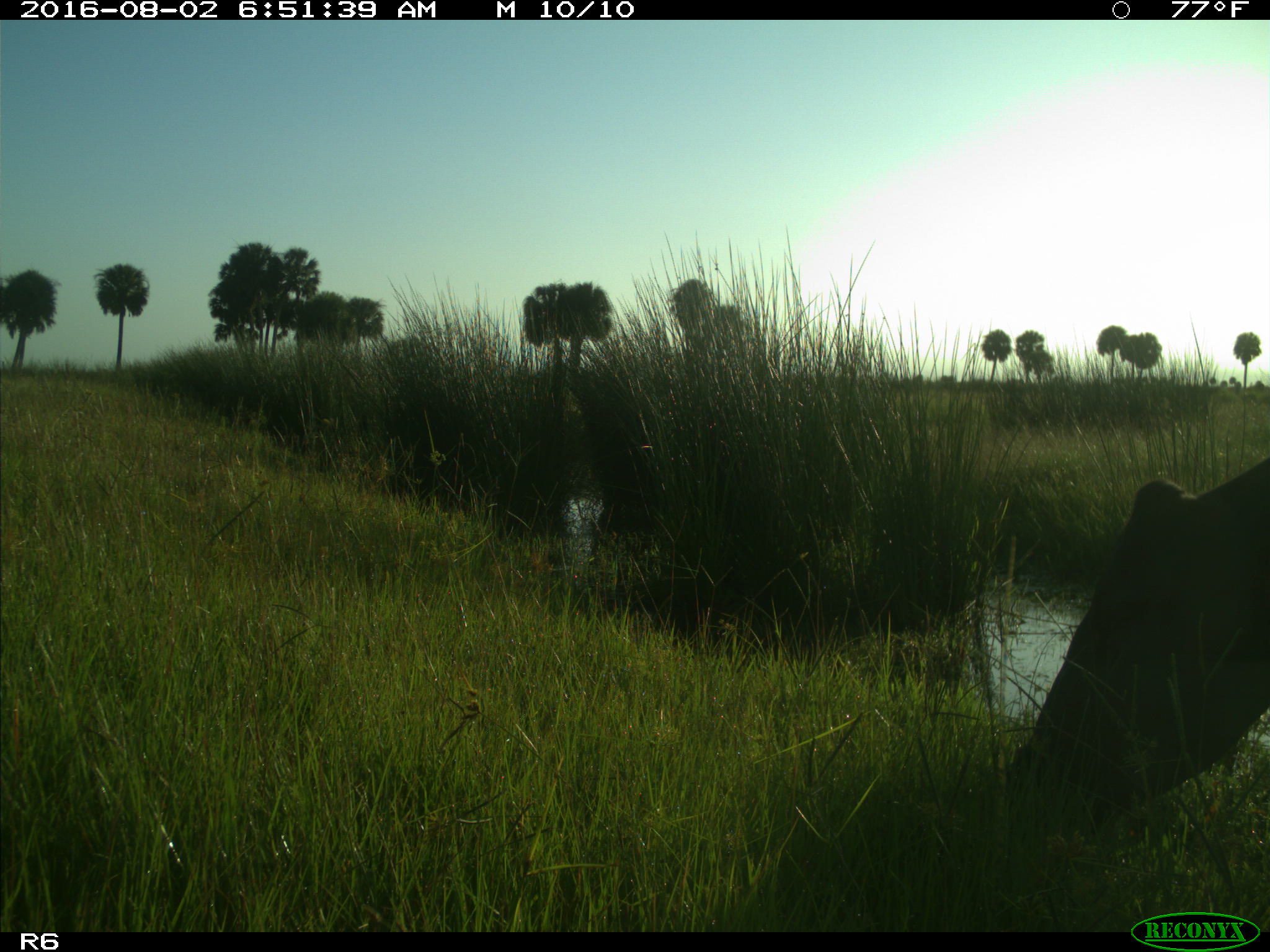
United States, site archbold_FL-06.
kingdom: Animalia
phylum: Chordata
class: Mammalia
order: Artiodactyla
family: Bovidae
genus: Bos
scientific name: Bos taurus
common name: domestic cow